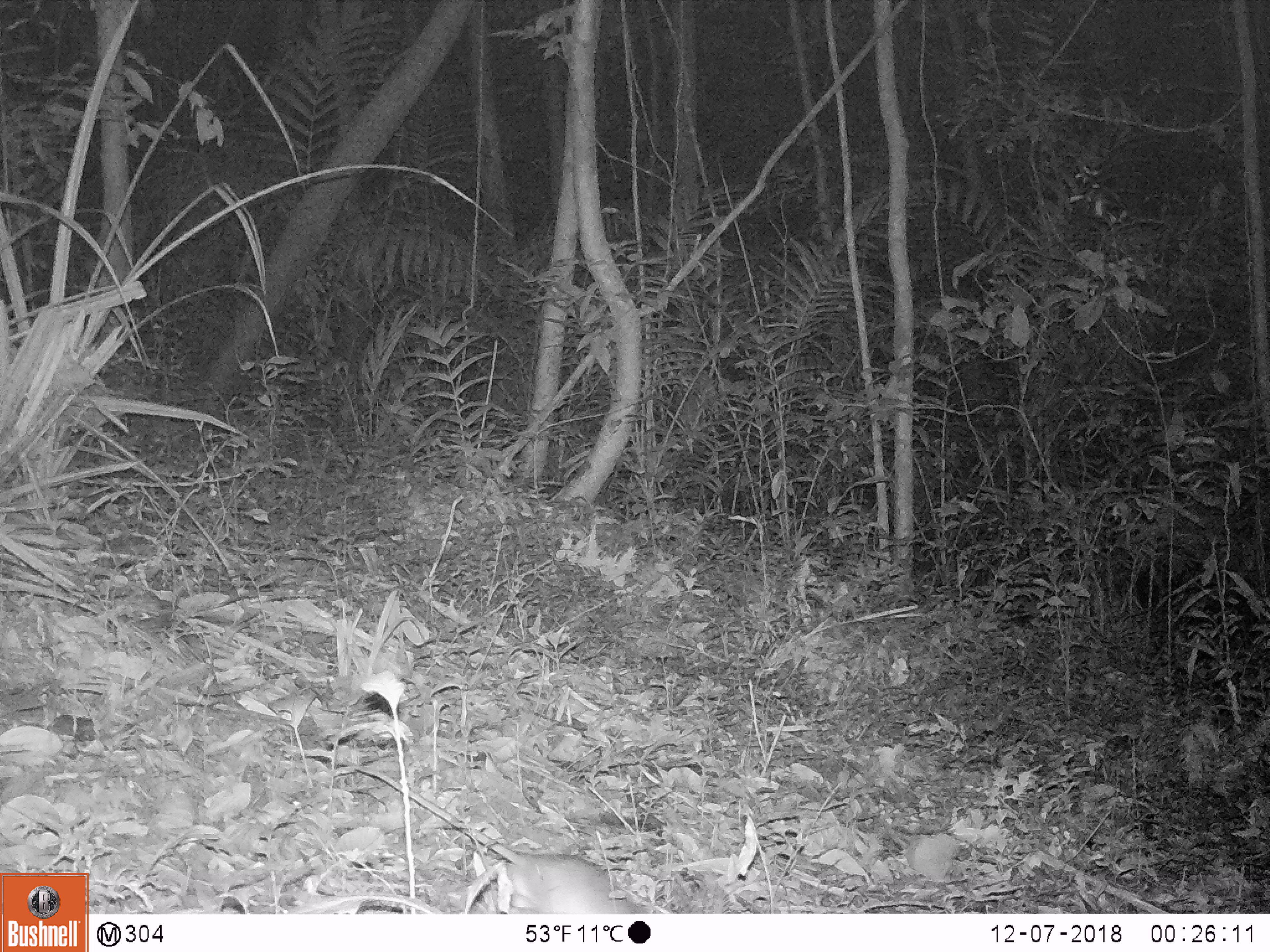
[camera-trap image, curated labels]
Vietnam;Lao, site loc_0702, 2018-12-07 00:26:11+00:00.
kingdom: Animalia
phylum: Chordata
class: Mammalia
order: Rodentia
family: Muridae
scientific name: Muridae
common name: old-world mice and rats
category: unidentified murid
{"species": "unidentified murid (old-world mice and rats) (Muridae)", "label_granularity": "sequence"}